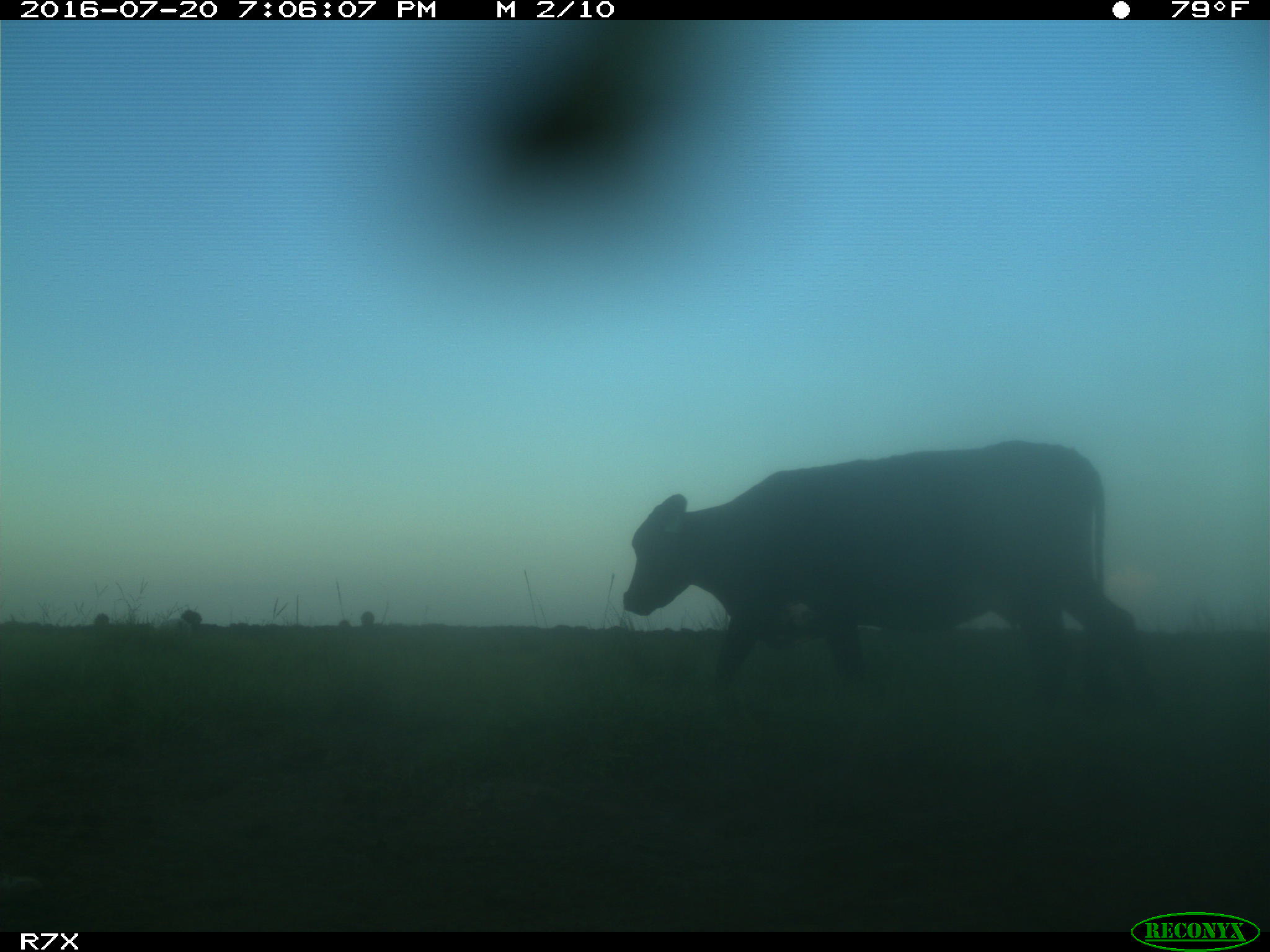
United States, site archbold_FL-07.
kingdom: Animalia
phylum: Chordata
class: Mammalia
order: Artiodactyla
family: Bovidae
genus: Bos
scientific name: Bos taurus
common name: domestic cow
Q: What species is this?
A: Bos taurus (domestic cow).